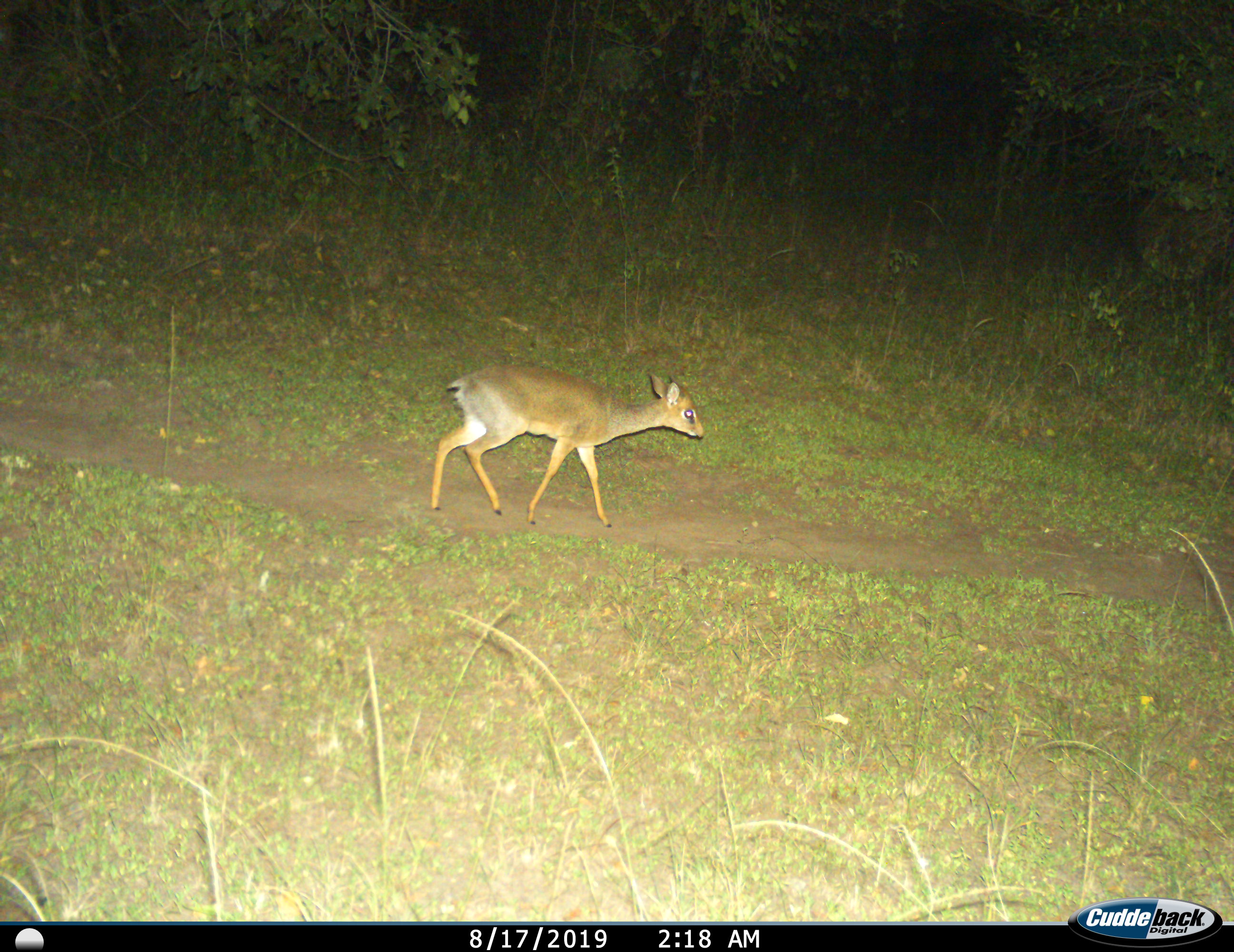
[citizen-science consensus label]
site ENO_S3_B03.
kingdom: Animalia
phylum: Chordata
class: Mammalia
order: Artiodactyla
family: Bovidae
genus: Madoqua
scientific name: Madoqua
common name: dik-dik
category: dikdik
Dikdik (dik-dik) (Madoqua), count 1. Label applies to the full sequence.